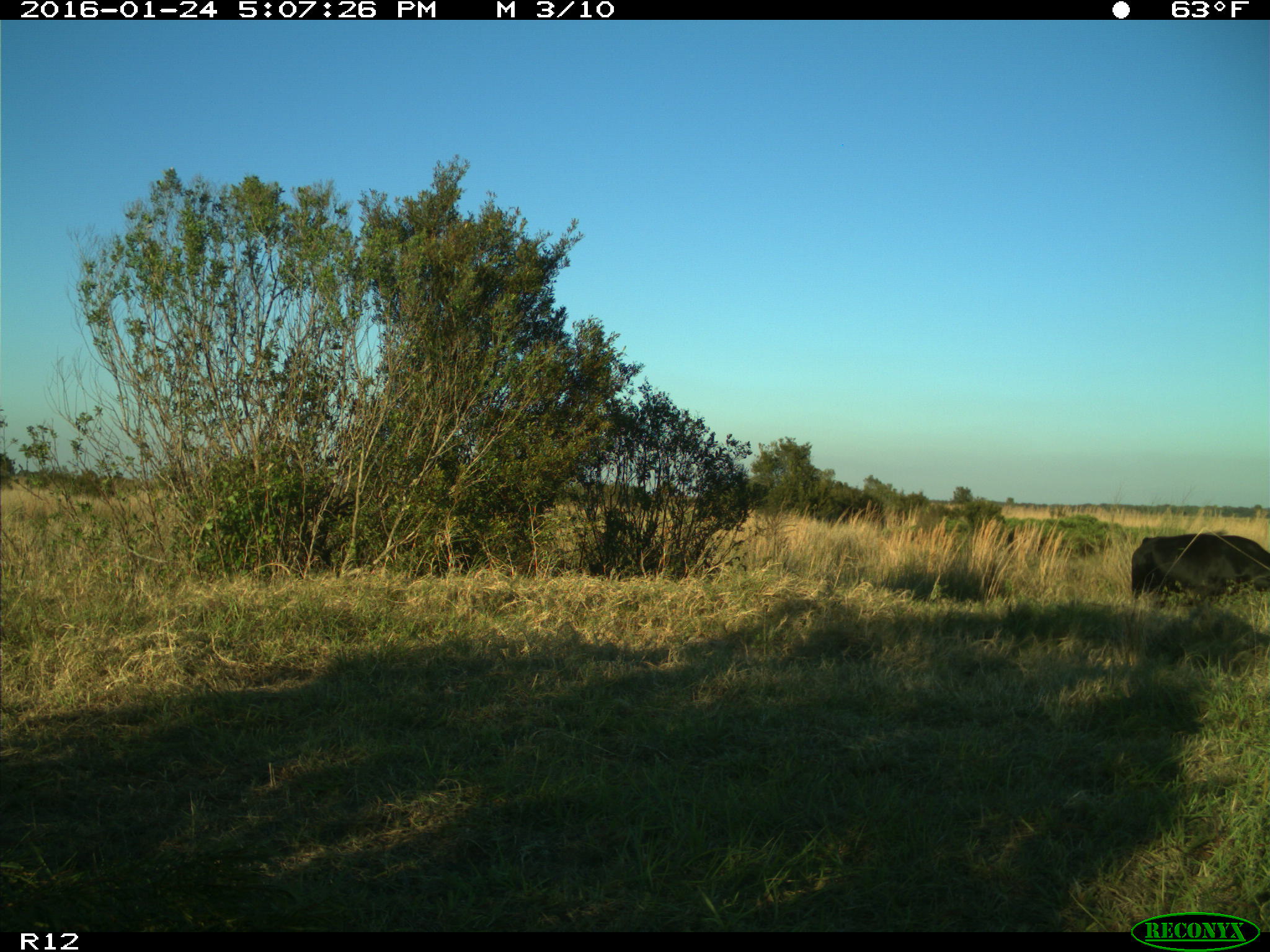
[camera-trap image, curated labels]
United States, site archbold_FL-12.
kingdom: Animalia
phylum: Chordata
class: Mammalia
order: Artiodactyla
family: Bovidae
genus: Bos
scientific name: Bos taurus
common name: domestic cow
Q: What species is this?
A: Bos taurus (domestic cow).